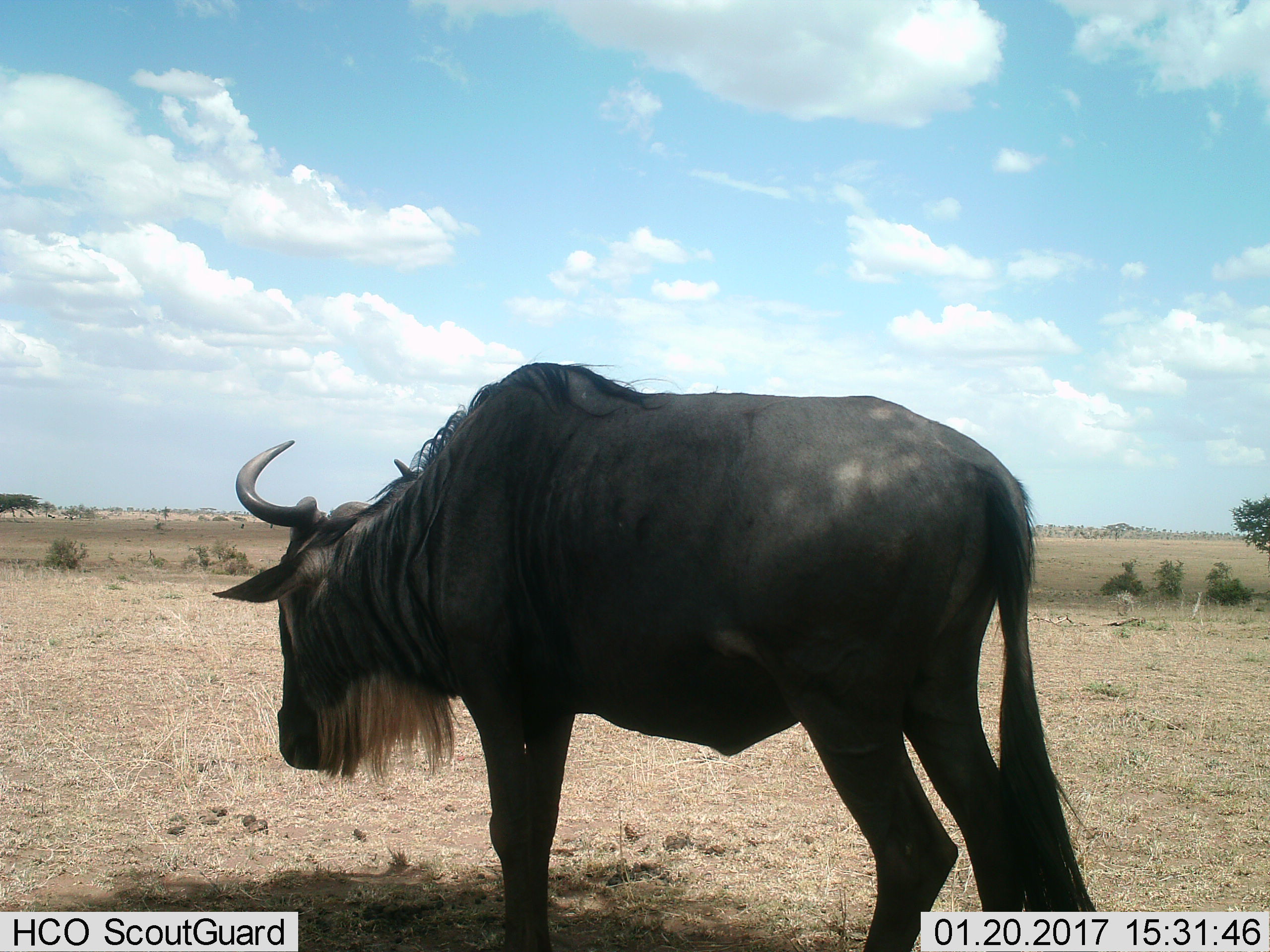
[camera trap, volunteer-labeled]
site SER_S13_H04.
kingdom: Animalia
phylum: Chordata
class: Mammalia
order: Artiodactyla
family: Bovidae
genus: Connochaetes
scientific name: Connochaetes taurinus taurinus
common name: blue wildebeest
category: wildebeestblue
Wildebeestblue (blue wildebeest) (Connochaetes taurinus taurinus), count 1. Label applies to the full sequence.